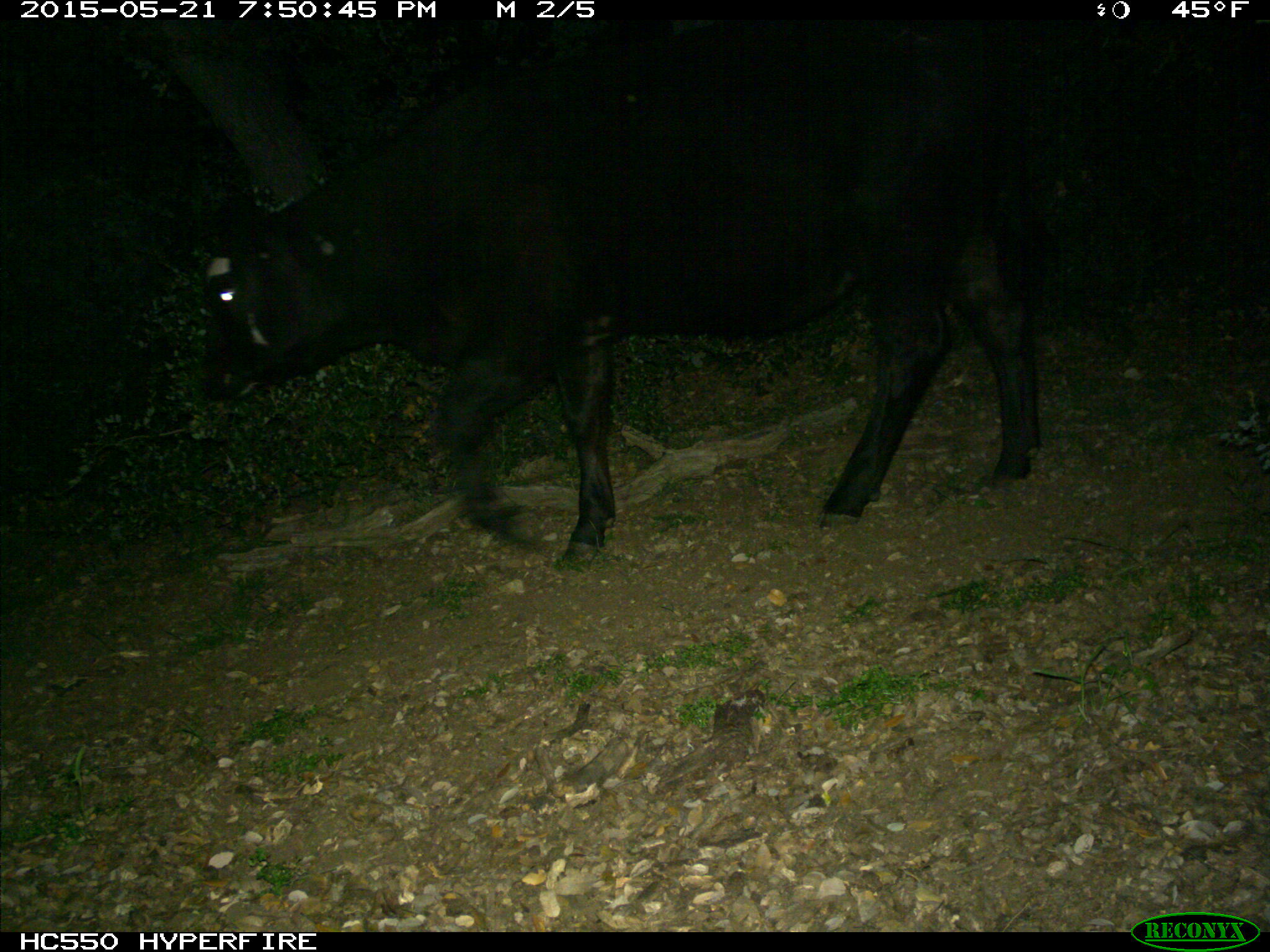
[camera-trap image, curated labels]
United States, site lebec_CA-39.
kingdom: Animalia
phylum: Chordata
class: Mammalia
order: Artiodactyla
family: Bovidae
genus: Bos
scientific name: Bos taurus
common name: domestic cow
Bos taurus (domestic cow).